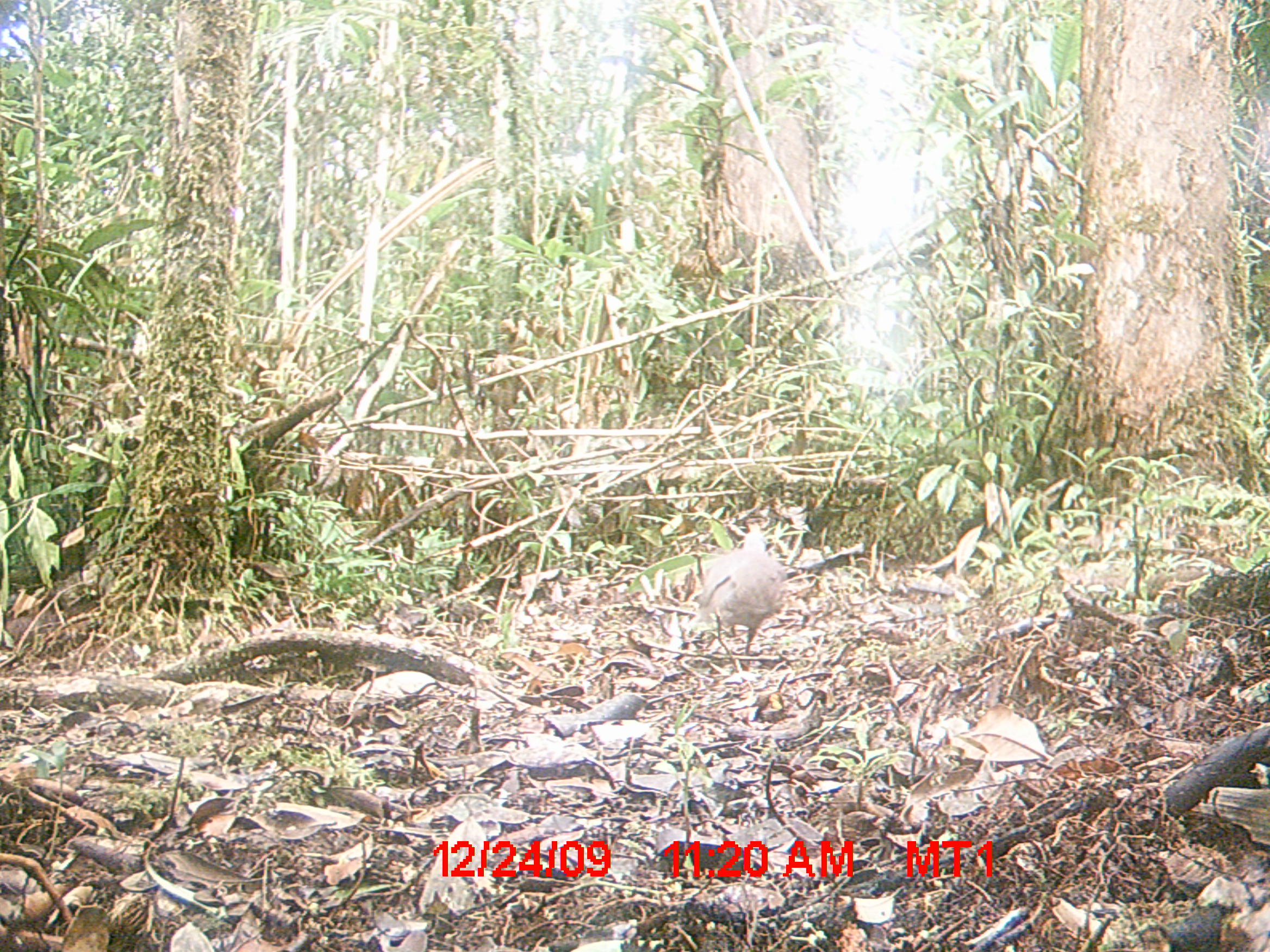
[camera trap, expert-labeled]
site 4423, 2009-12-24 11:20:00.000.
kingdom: Animalia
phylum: Chordata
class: Aves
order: Columbiformes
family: Columbidae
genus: Streptopelia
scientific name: Streptopelia picturata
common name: malagasy turtle dove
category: nesoenas picturata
Nesoenas picturata (malagasy turtle dove) (Streptopelia picturata), count 2.